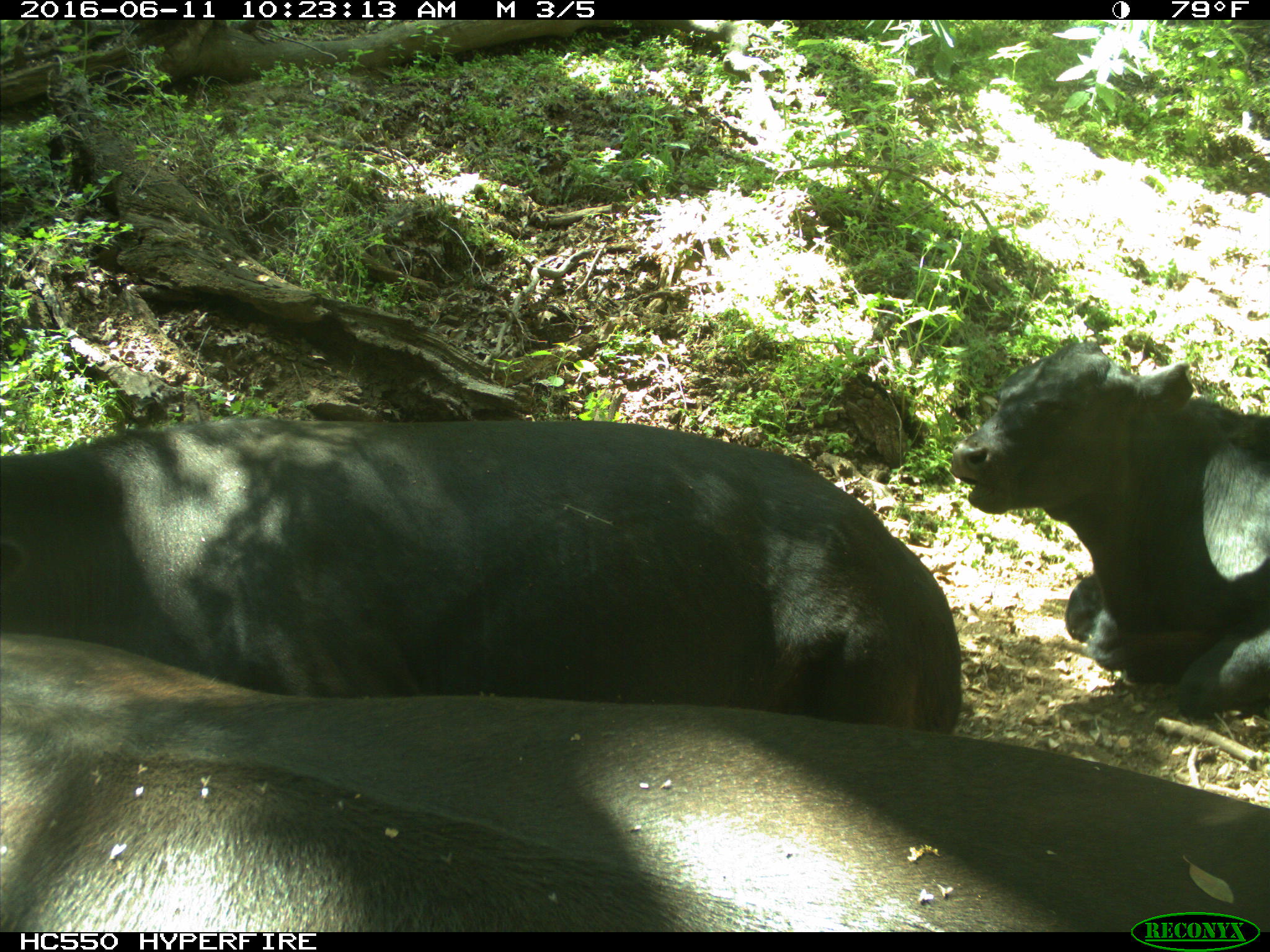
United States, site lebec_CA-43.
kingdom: Animalia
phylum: Chordata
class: Mammalia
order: Artiodactyla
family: Bovidae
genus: Bos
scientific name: Bos taurus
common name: domestic cow